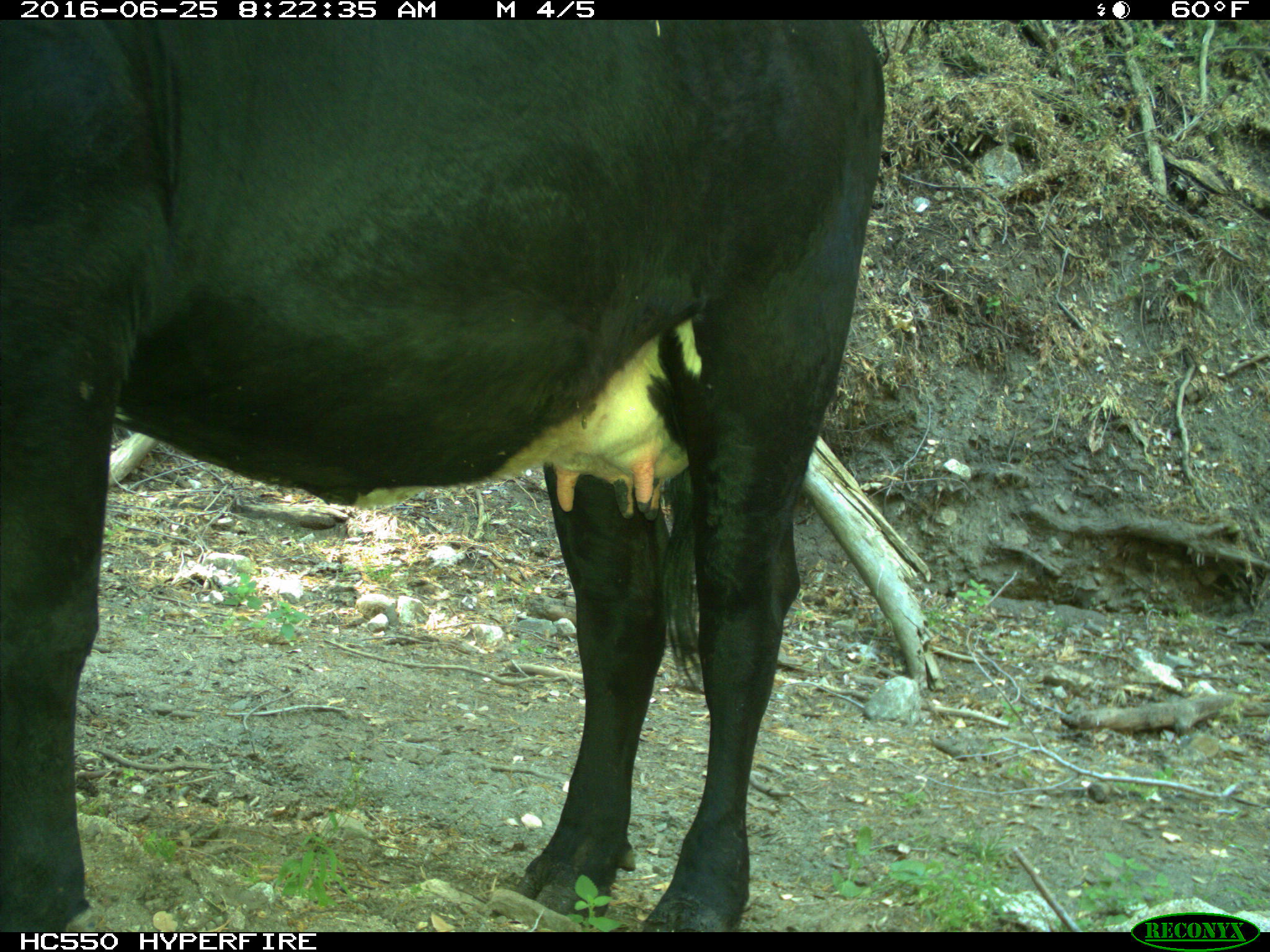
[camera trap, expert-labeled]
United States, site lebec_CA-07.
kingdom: Animalia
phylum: Chordata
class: Mammalia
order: Artiodactyla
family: Bovidae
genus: Bos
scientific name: Bos taurus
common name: domestic cow